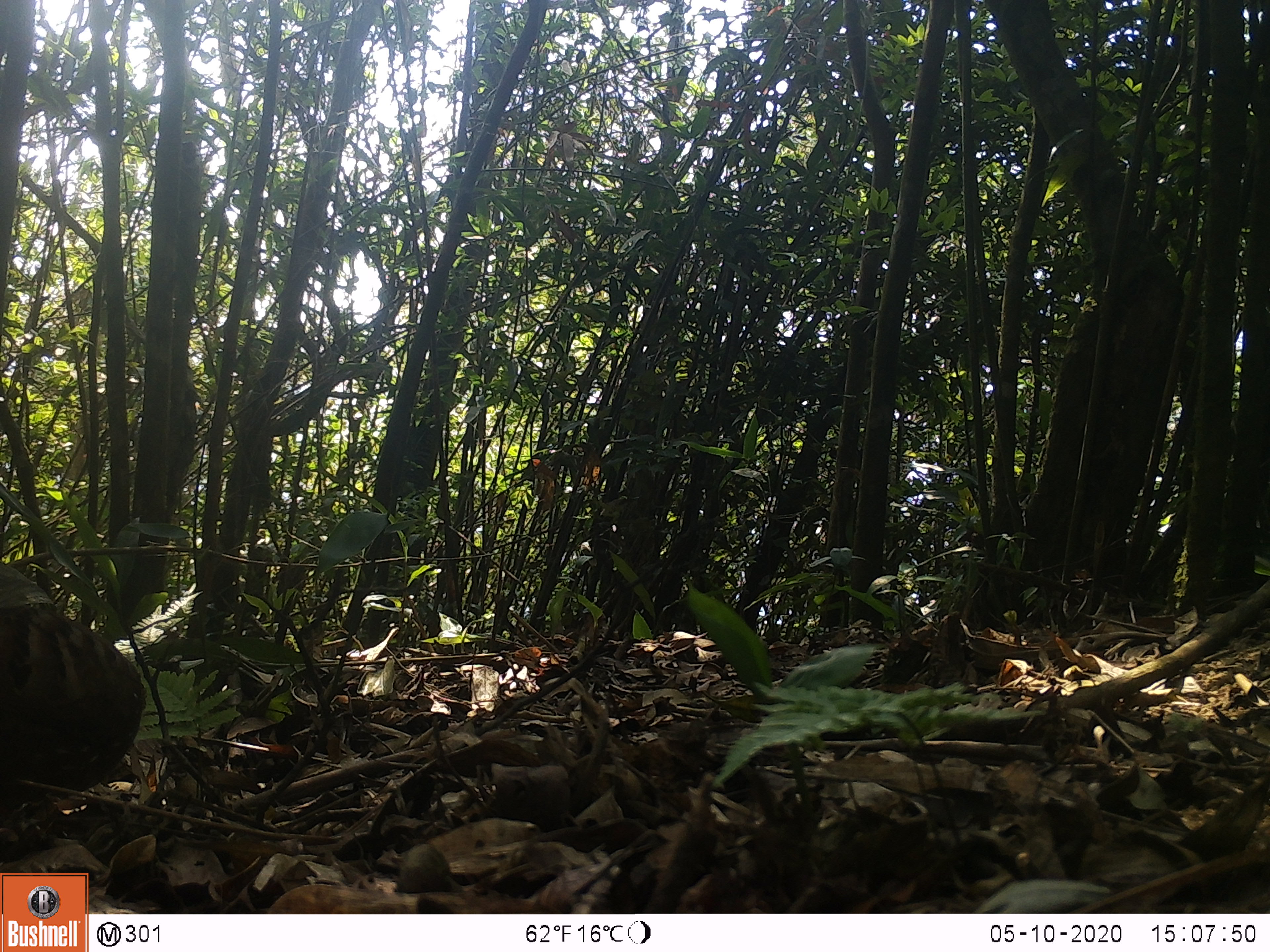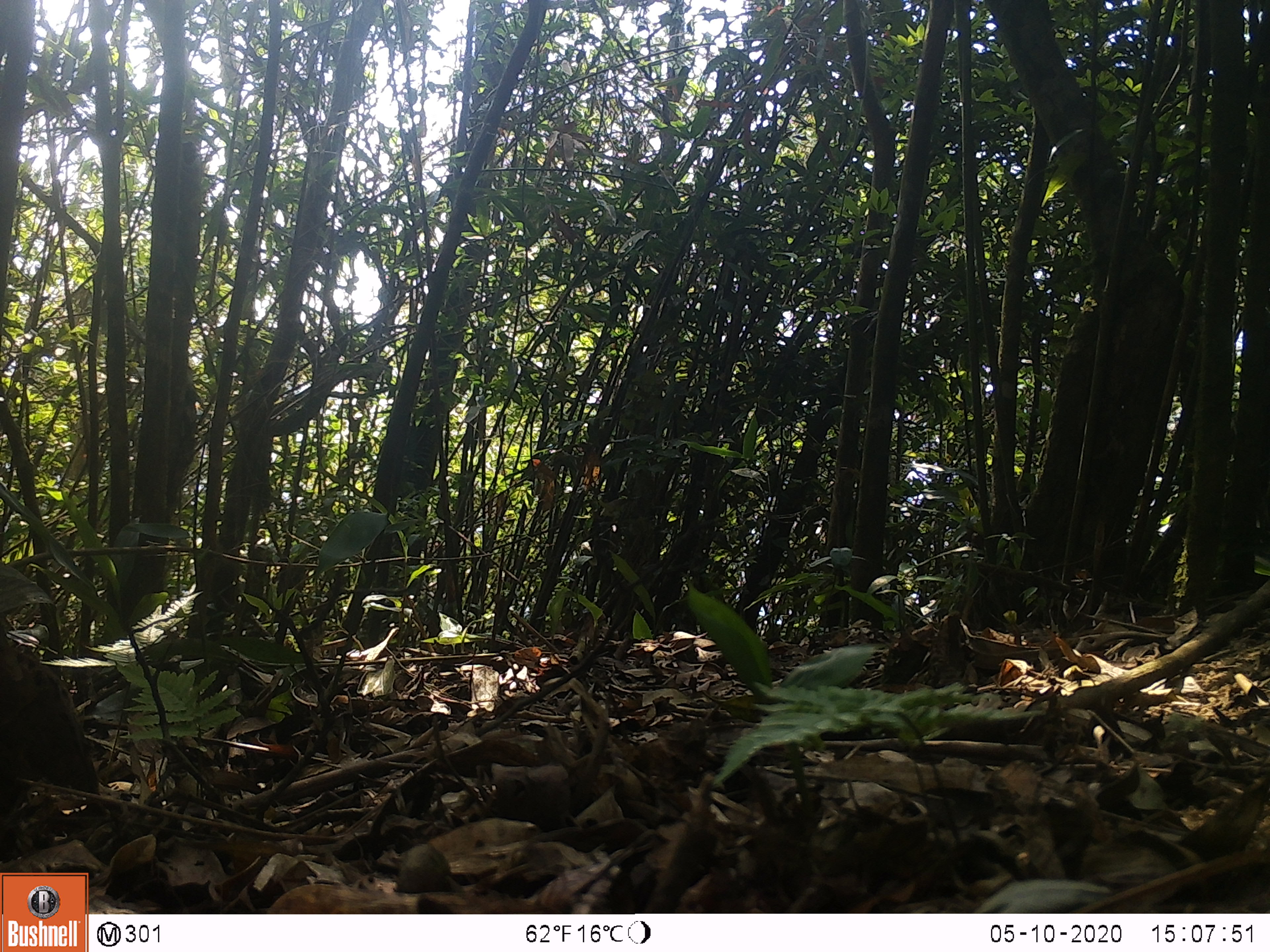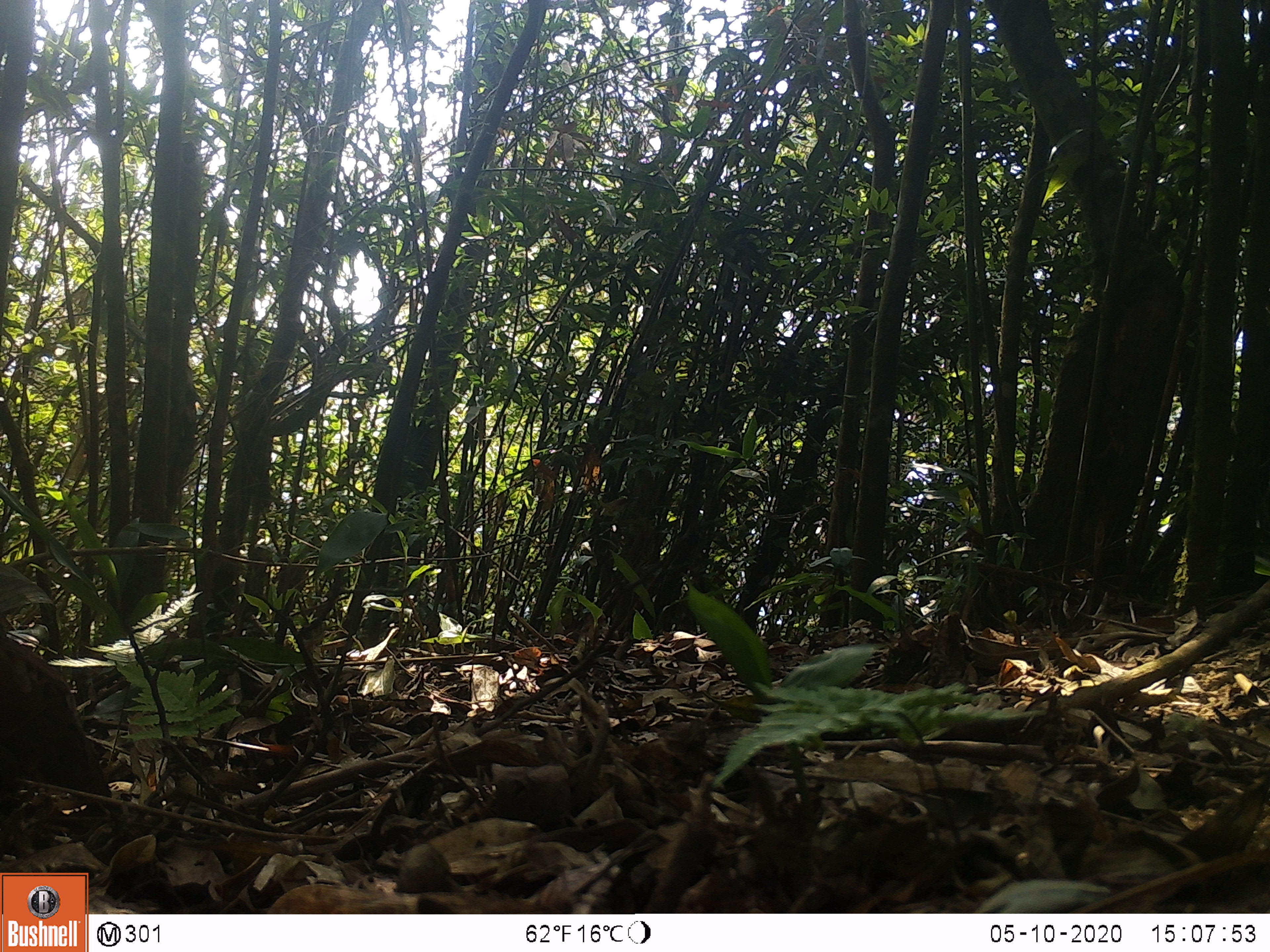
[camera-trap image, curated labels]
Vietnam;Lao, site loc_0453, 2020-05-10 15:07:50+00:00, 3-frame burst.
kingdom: Animalia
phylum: Chordata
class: Aves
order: Galliformes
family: Phasianidae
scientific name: Phasianidae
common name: partridge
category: unidentified partridge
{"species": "unidentified partridge (partridge) (Phasianidae)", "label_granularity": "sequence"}